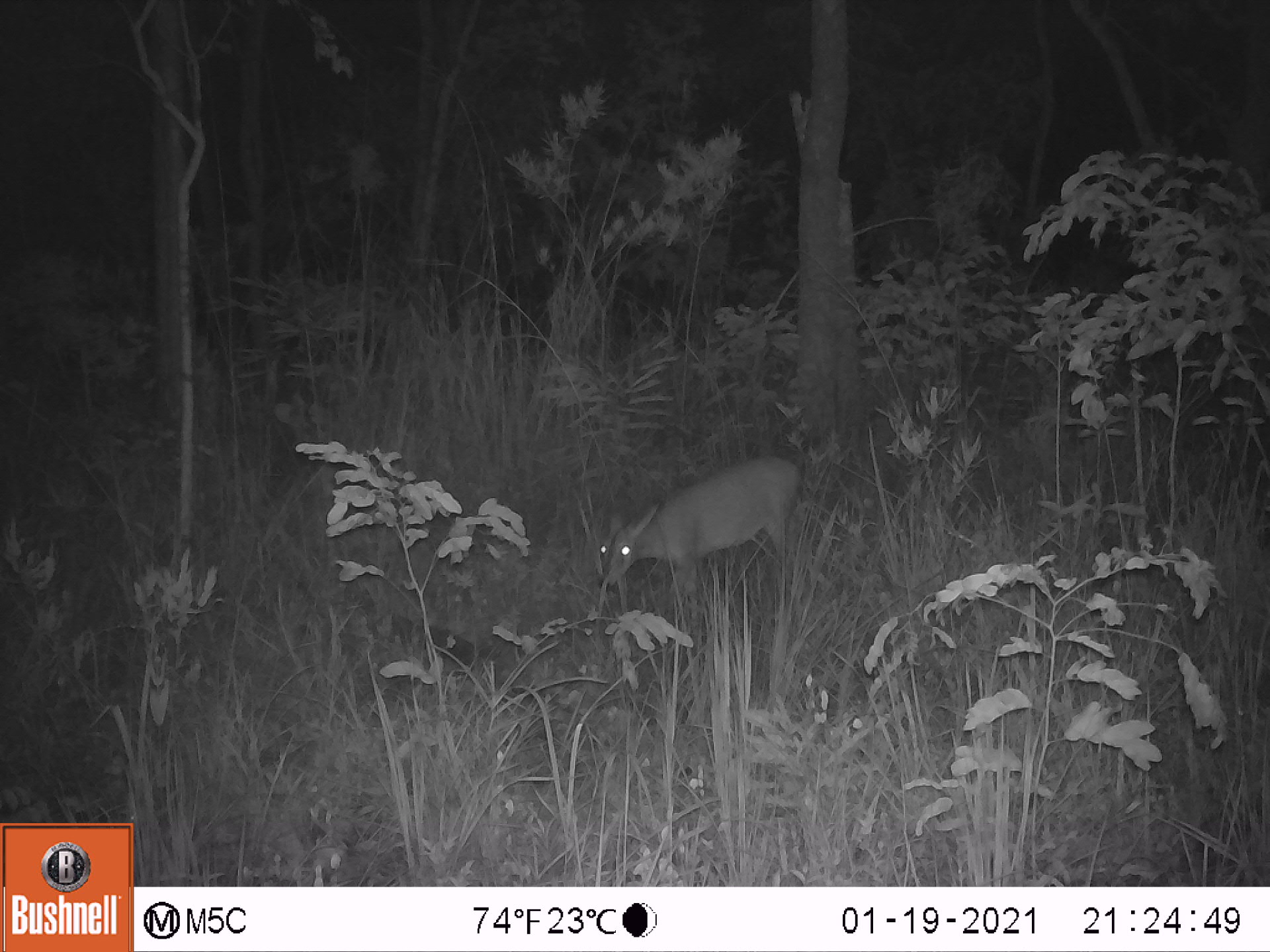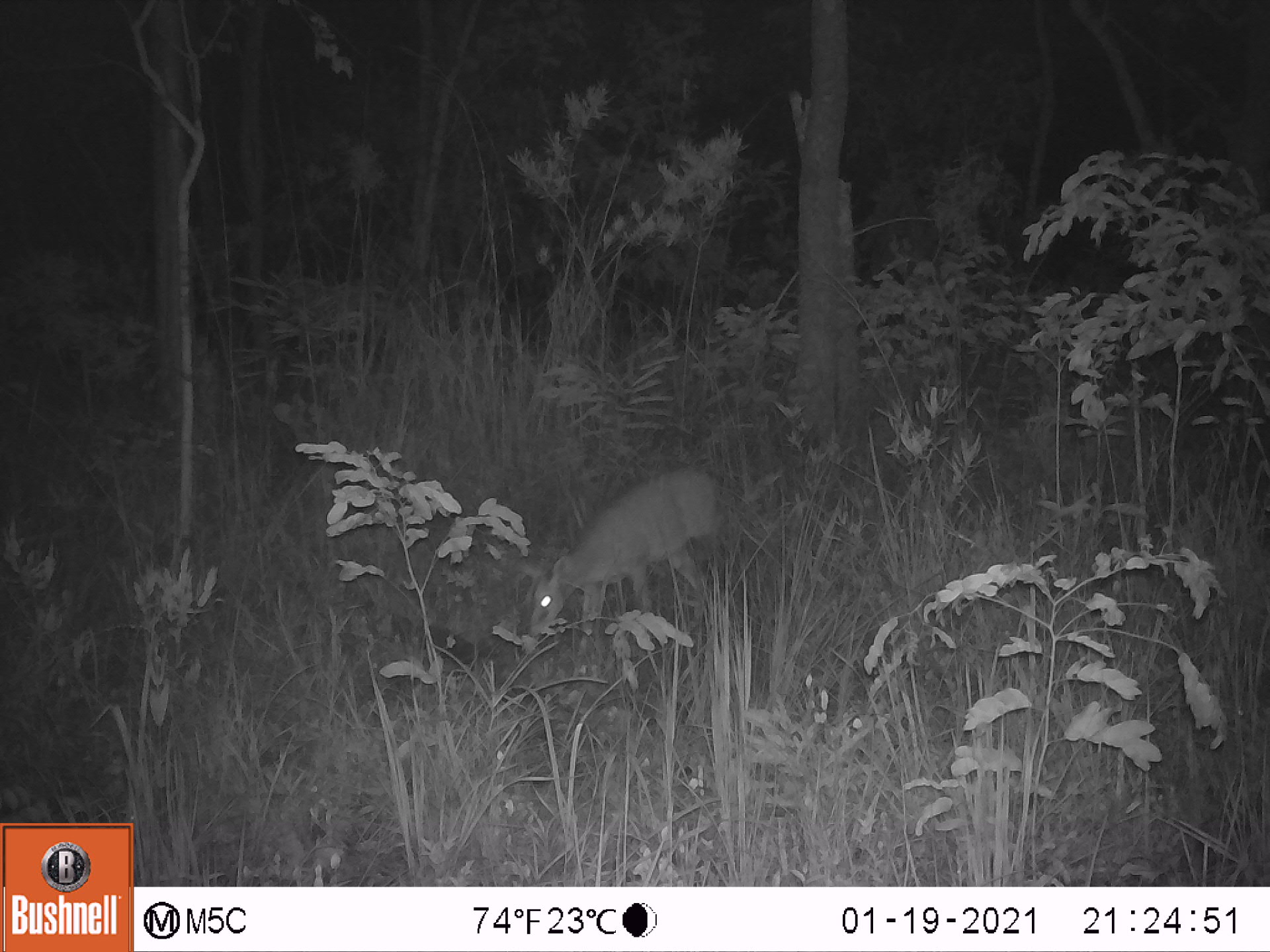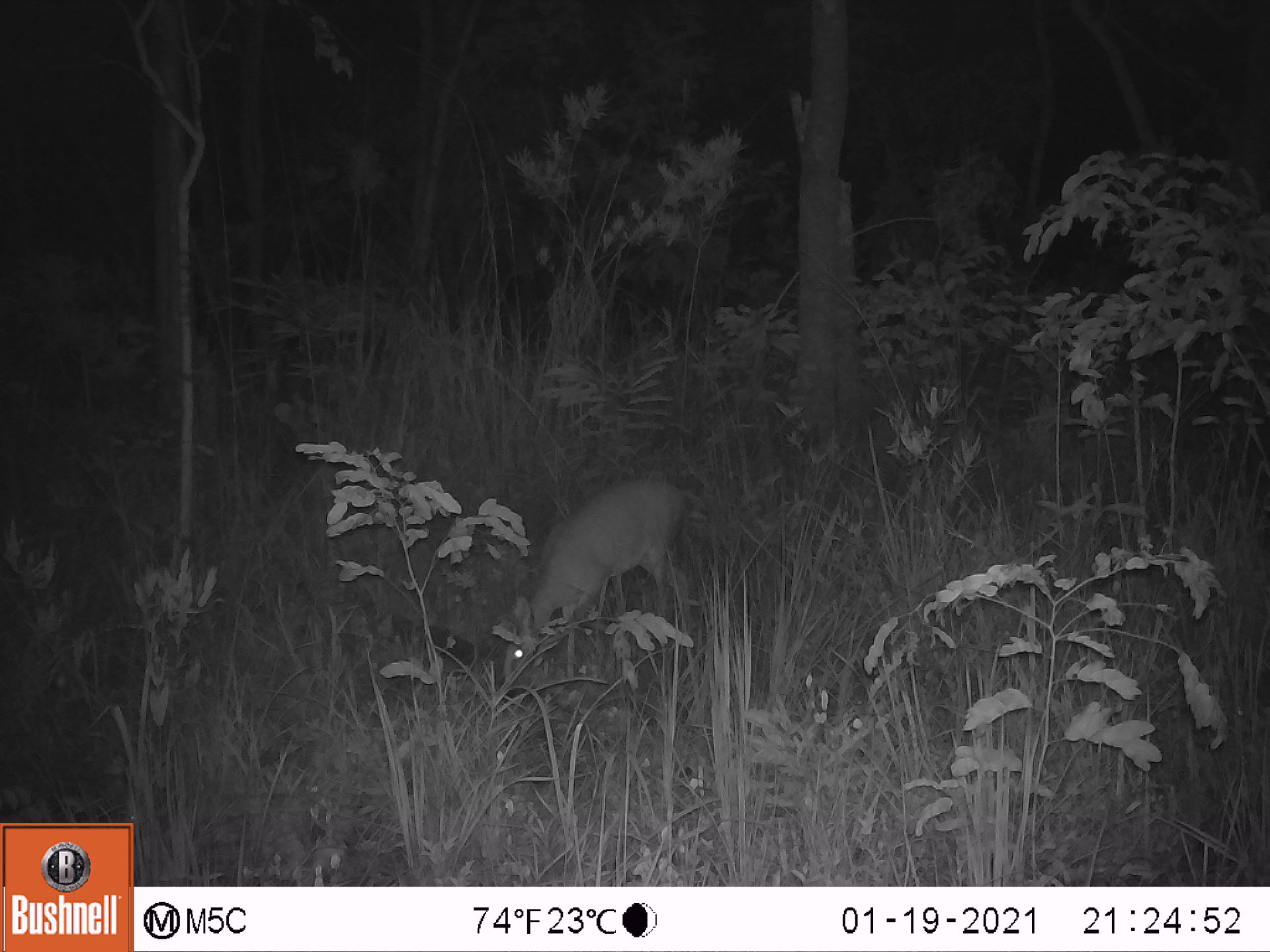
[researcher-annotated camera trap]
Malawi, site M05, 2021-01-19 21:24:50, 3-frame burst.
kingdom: Animalia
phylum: Chordata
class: Mammalia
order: Artiodactyla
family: Bovidae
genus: Sylvicapra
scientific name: Sylvicapra grimmia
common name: common duiker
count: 1